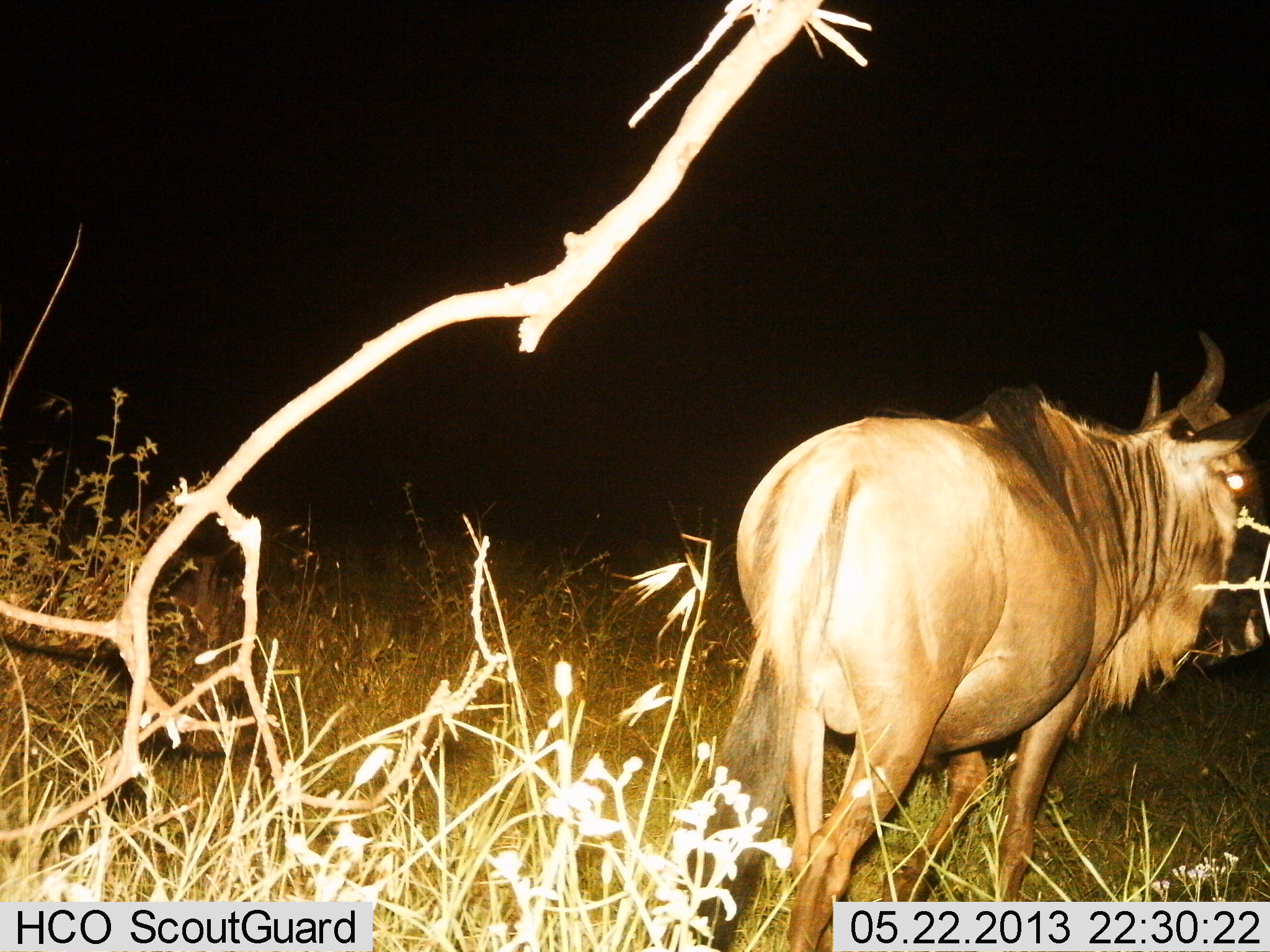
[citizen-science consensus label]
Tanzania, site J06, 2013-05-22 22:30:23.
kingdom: Animalia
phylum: Chordata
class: Mammalia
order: Artiodactyla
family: Bovidae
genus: Connochaetes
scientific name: Connochaetes taurinus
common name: blue wildebeest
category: wildebeest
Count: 1.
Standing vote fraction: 61%.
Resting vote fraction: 0%.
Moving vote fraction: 45%.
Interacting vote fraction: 0%.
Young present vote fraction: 0%.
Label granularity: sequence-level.